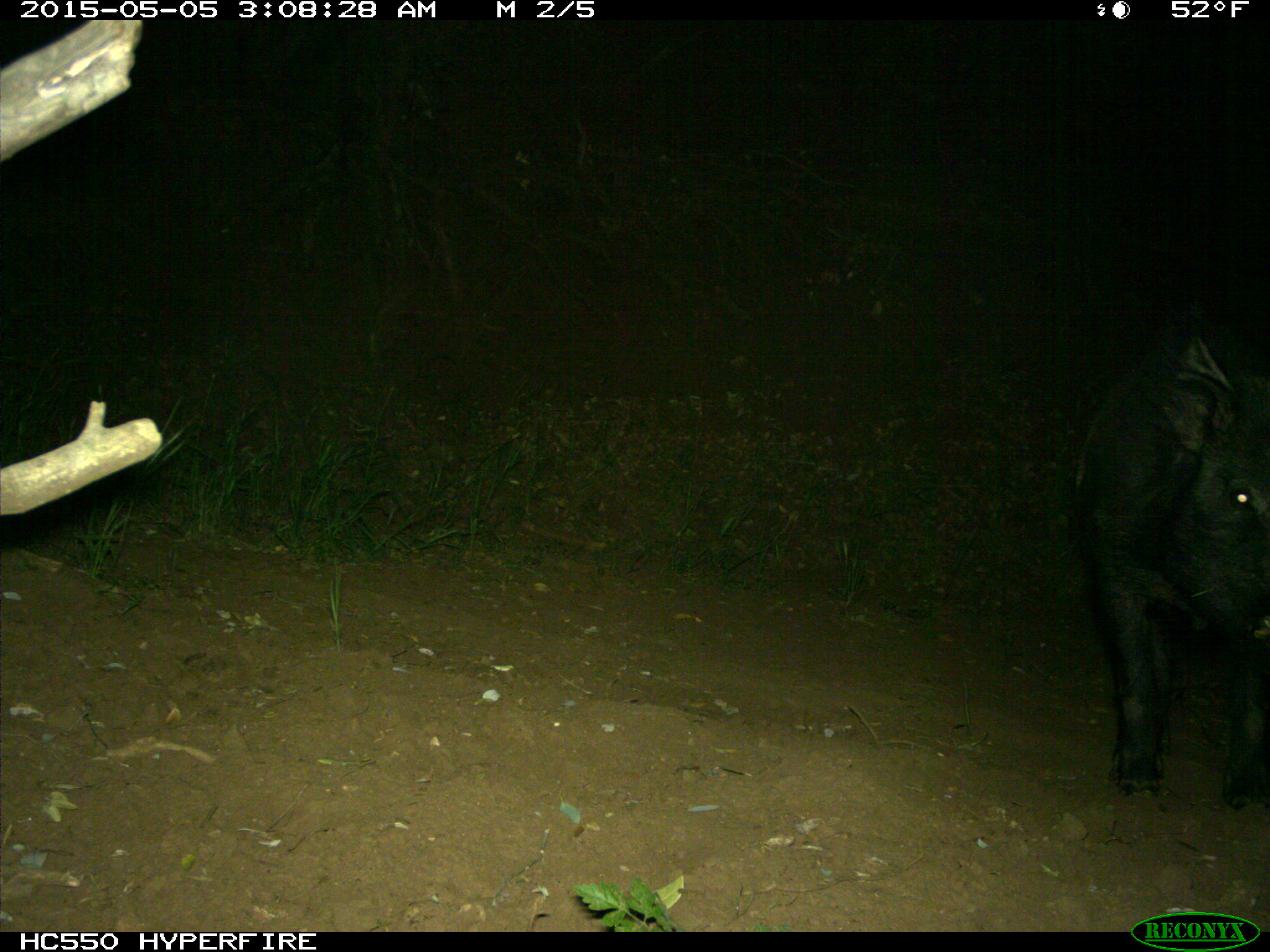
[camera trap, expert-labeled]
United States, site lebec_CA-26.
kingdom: Animalia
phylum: Chordata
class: Mammalia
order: Artiodactyla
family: Suidae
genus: Sus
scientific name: Sus scrofa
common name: wild boar